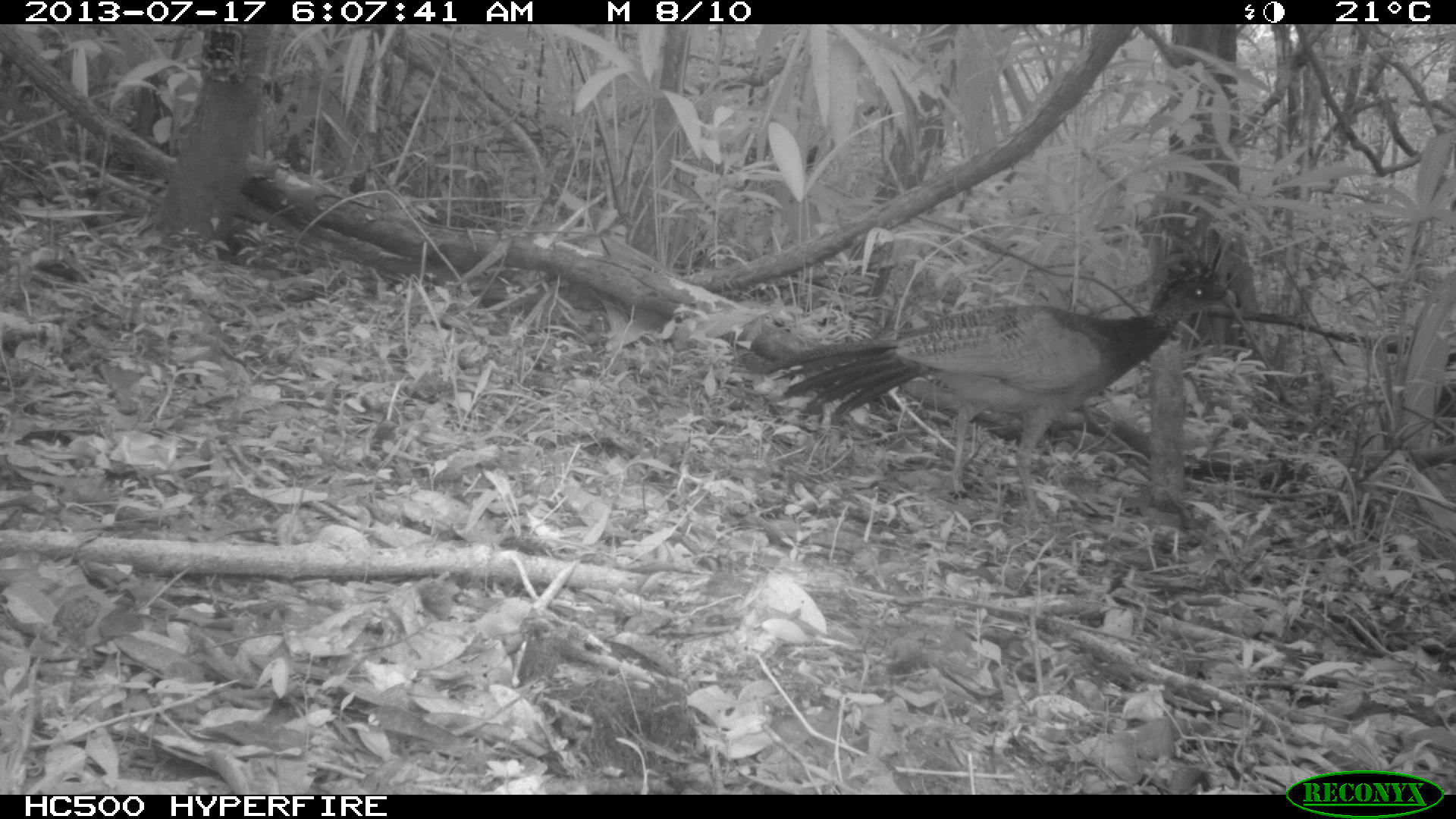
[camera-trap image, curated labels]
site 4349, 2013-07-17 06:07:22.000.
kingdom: Animalia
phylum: Chordata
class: Aves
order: Galliformes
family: Cracidae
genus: Crax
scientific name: Crax rubra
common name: great curassow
Crax rubra (great curassow), count 1, sex female.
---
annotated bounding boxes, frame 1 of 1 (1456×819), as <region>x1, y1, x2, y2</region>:
crax rubra: <region>763, 267, 1238, 514</region>